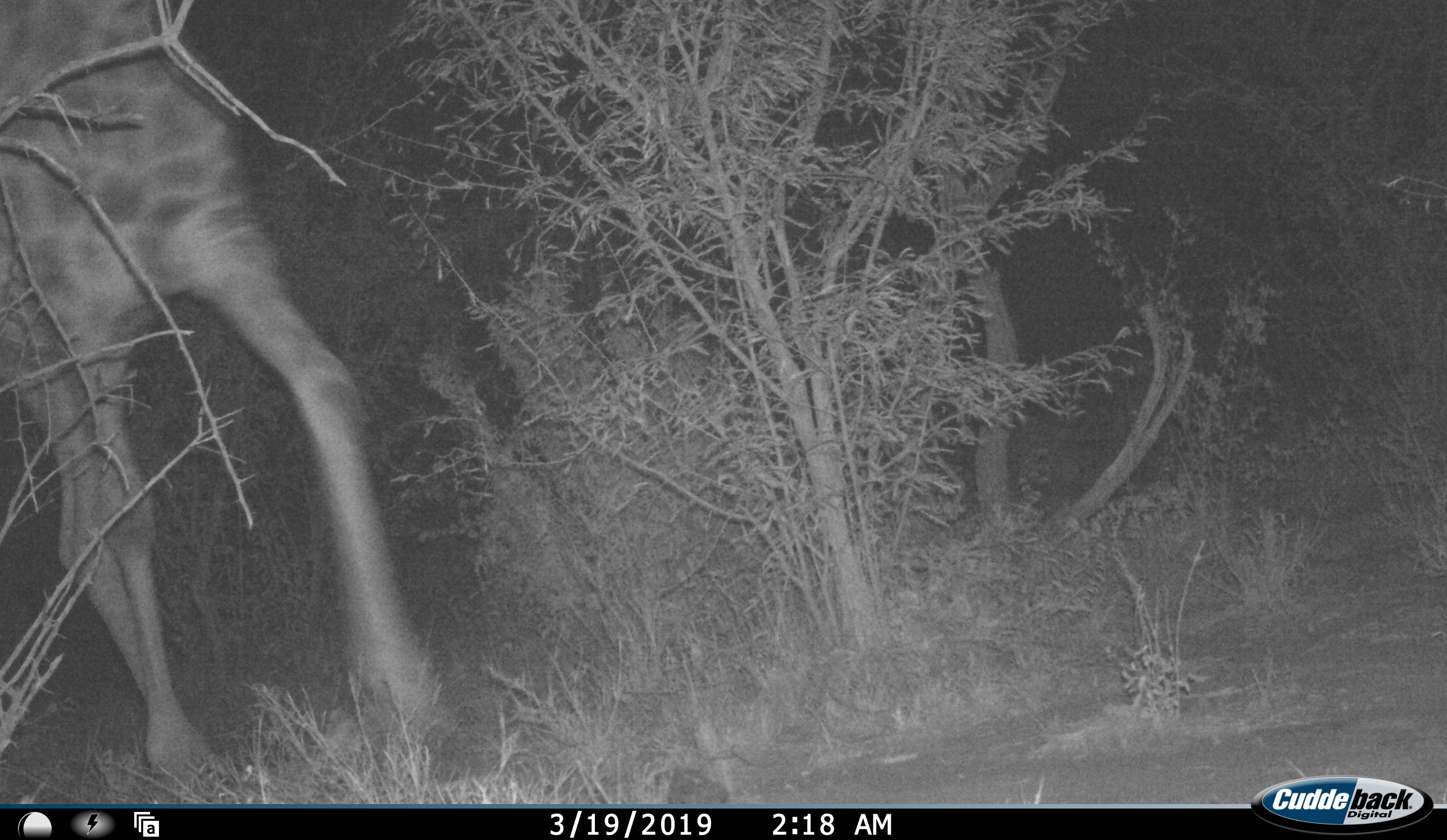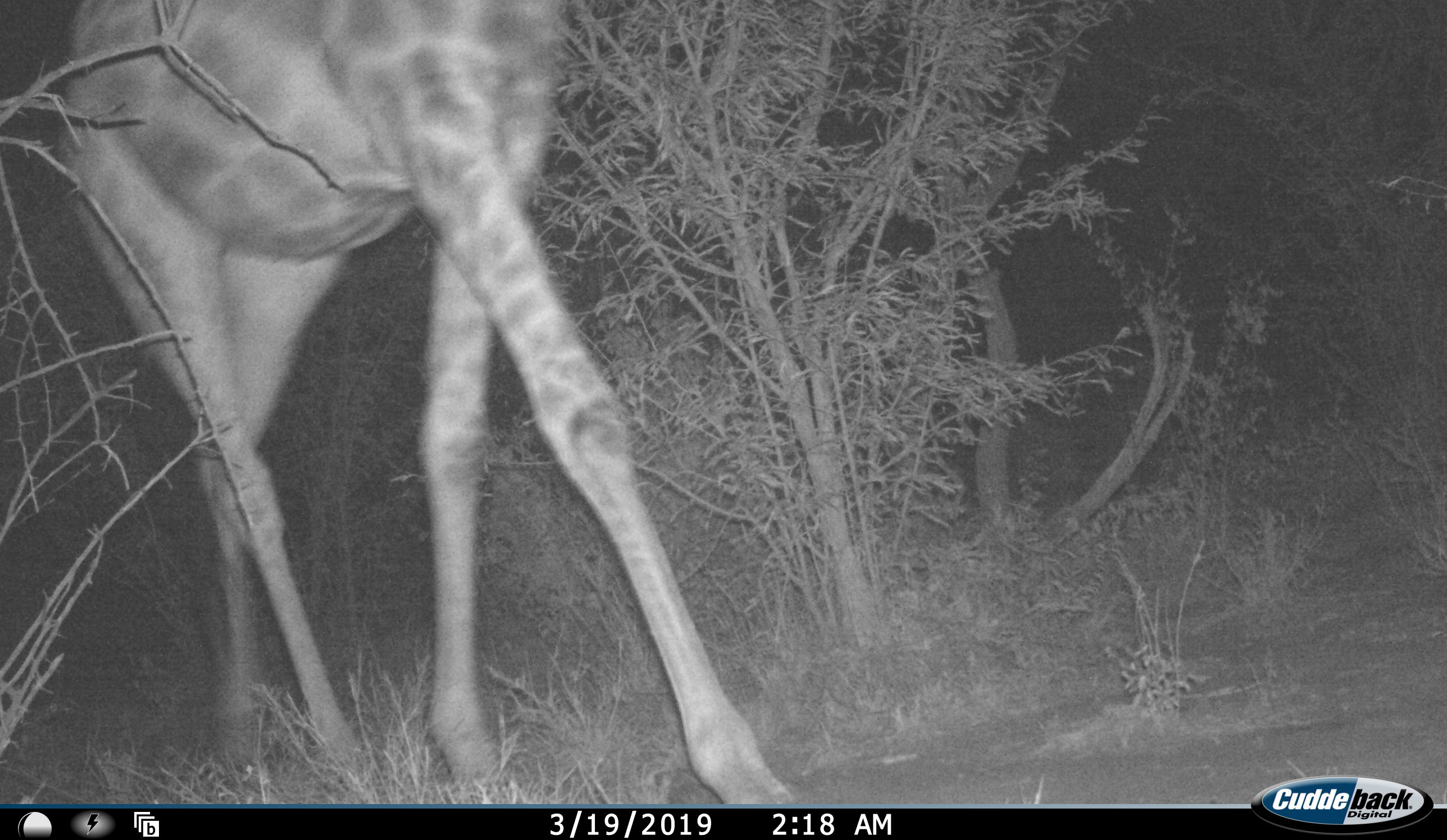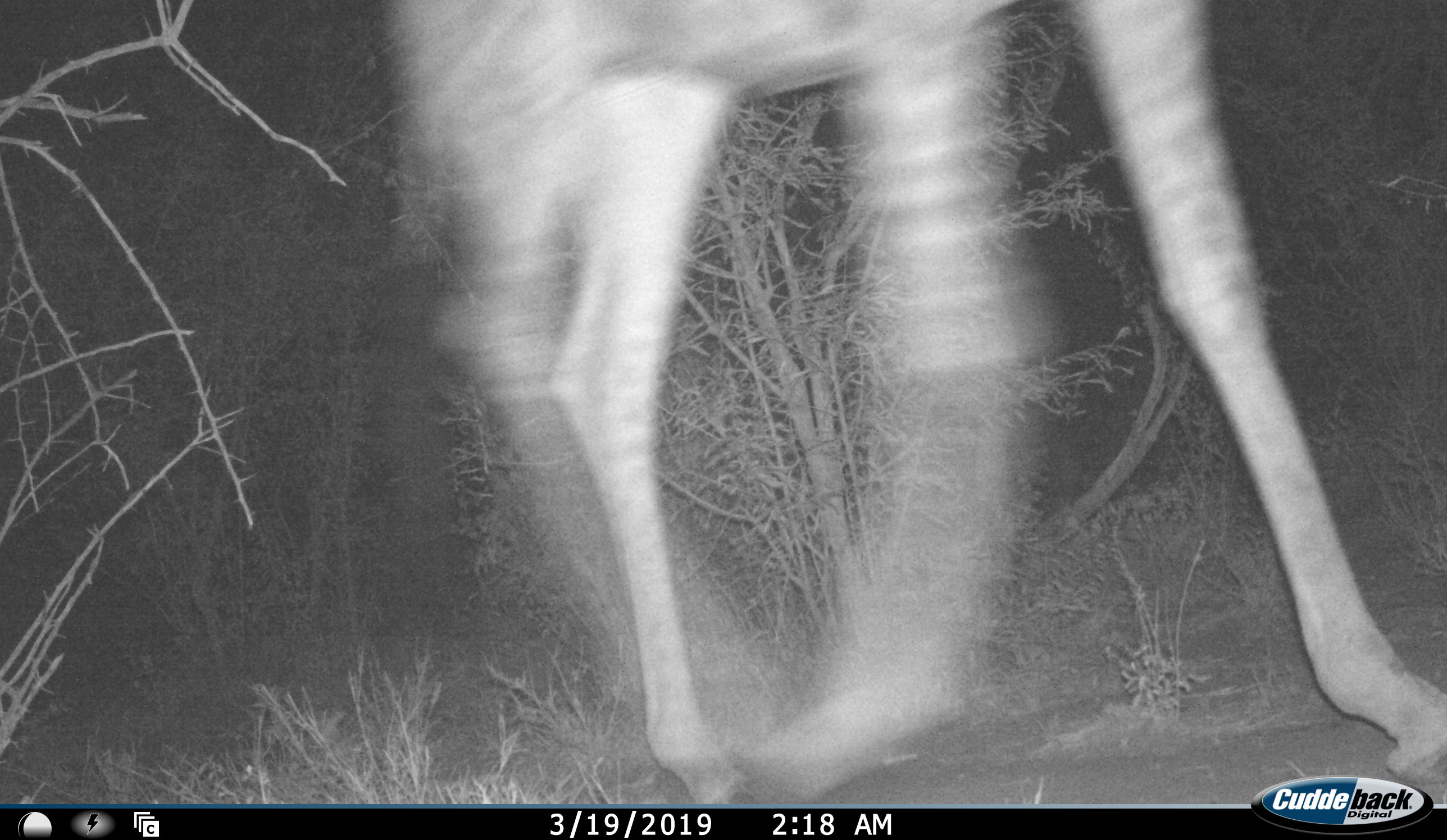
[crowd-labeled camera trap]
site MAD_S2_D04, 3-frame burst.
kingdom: Animalia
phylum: Chordata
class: Mammalia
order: Artiodactyla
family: Giraffidae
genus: Giraffa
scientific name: Giraffa camelopardalis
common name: giraffe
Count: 1.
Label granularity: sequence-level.